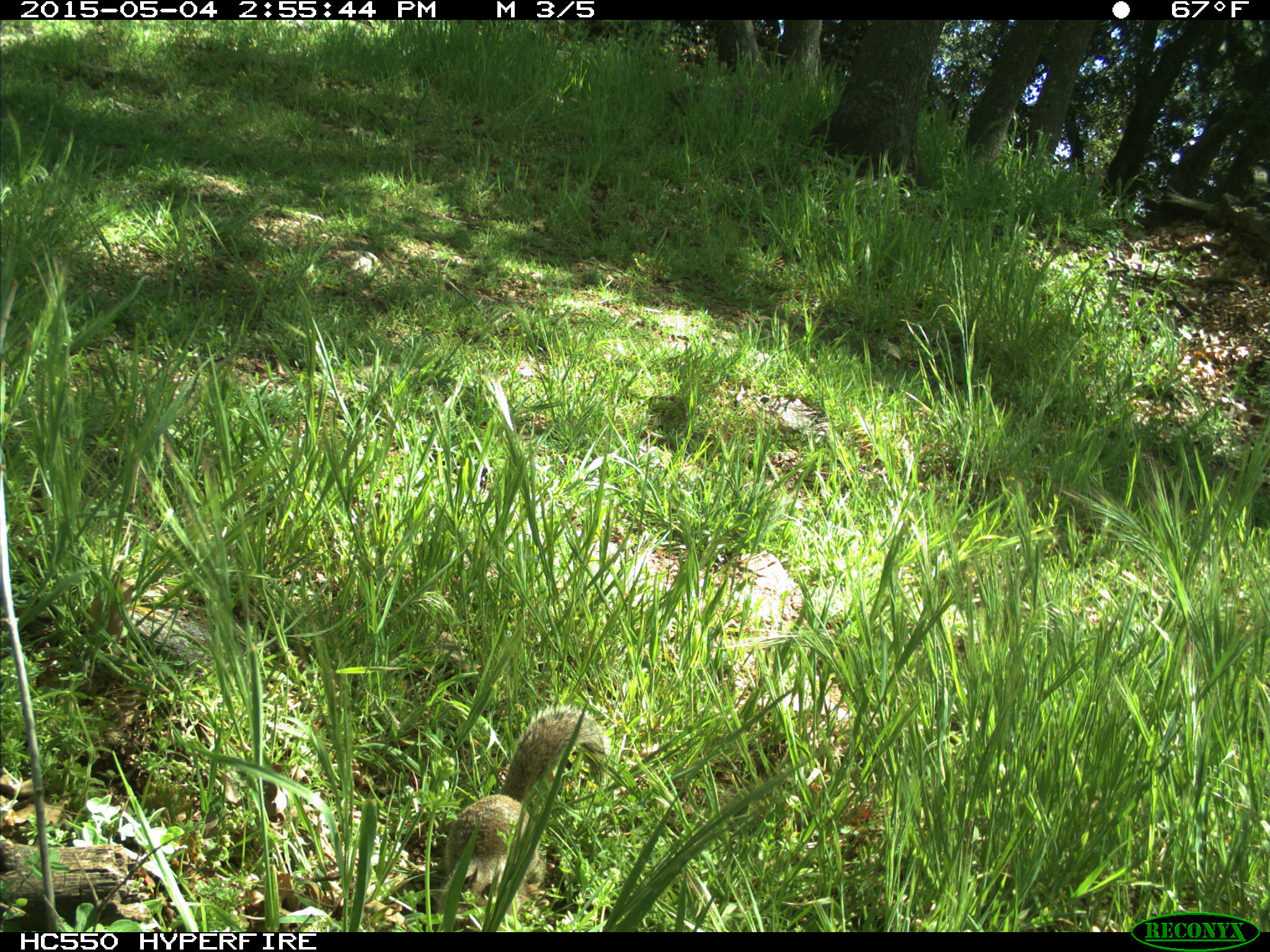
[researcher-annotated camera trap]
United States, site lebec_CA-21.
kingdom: Animalia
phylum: Chordata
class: Mammalia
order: Rodentia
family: Sciuridae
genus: Otospermophilus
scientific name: Otospermophilus beecheyi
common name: california ground squirrel